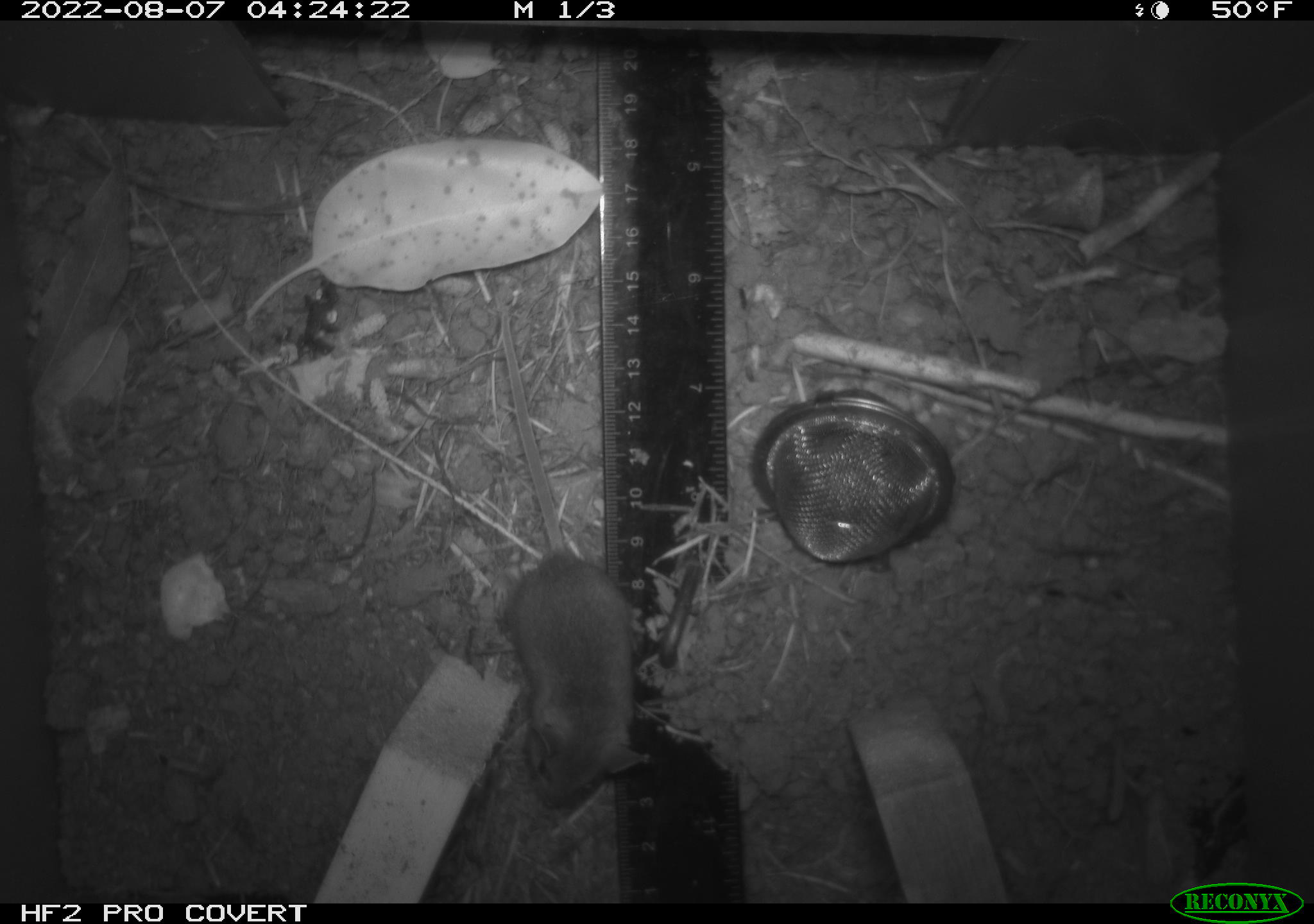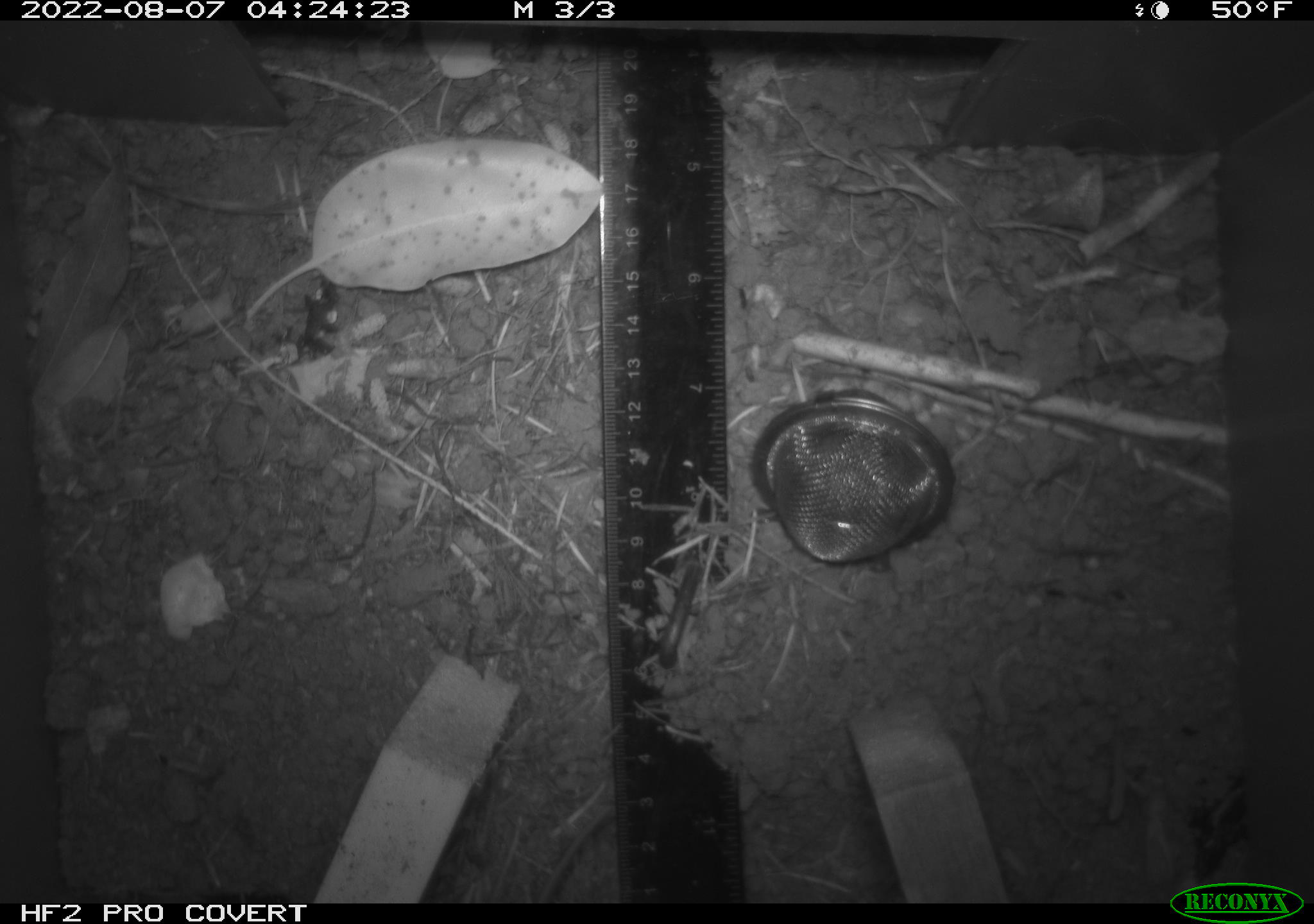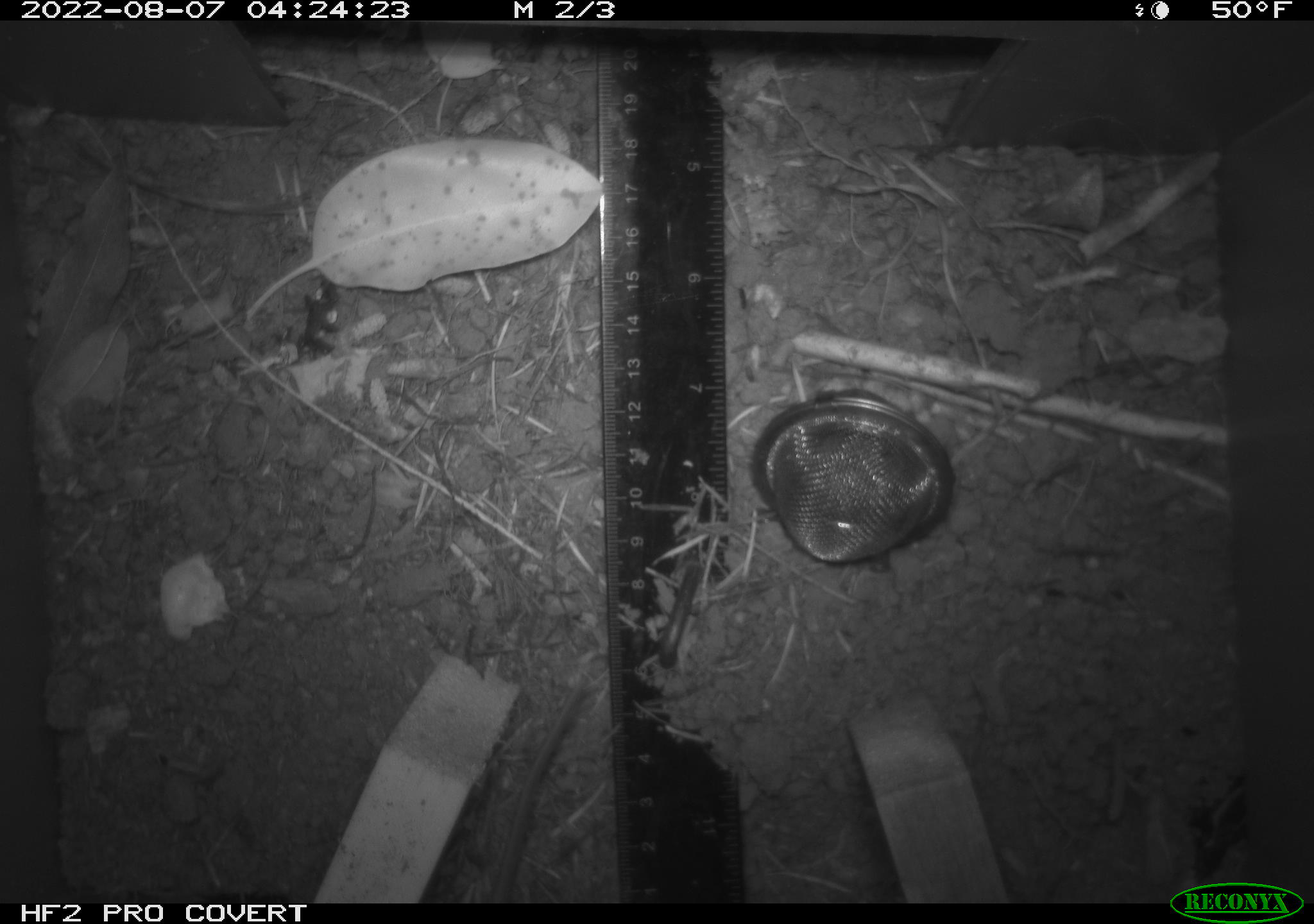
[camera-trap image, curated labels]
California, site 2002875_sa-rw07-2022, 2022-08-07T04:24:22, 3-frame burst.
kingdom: Animalia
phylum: Chordata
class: Mammalia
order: Rodentia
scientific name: Rodentia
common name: mouse species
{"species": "mouse species (Rodentia)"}